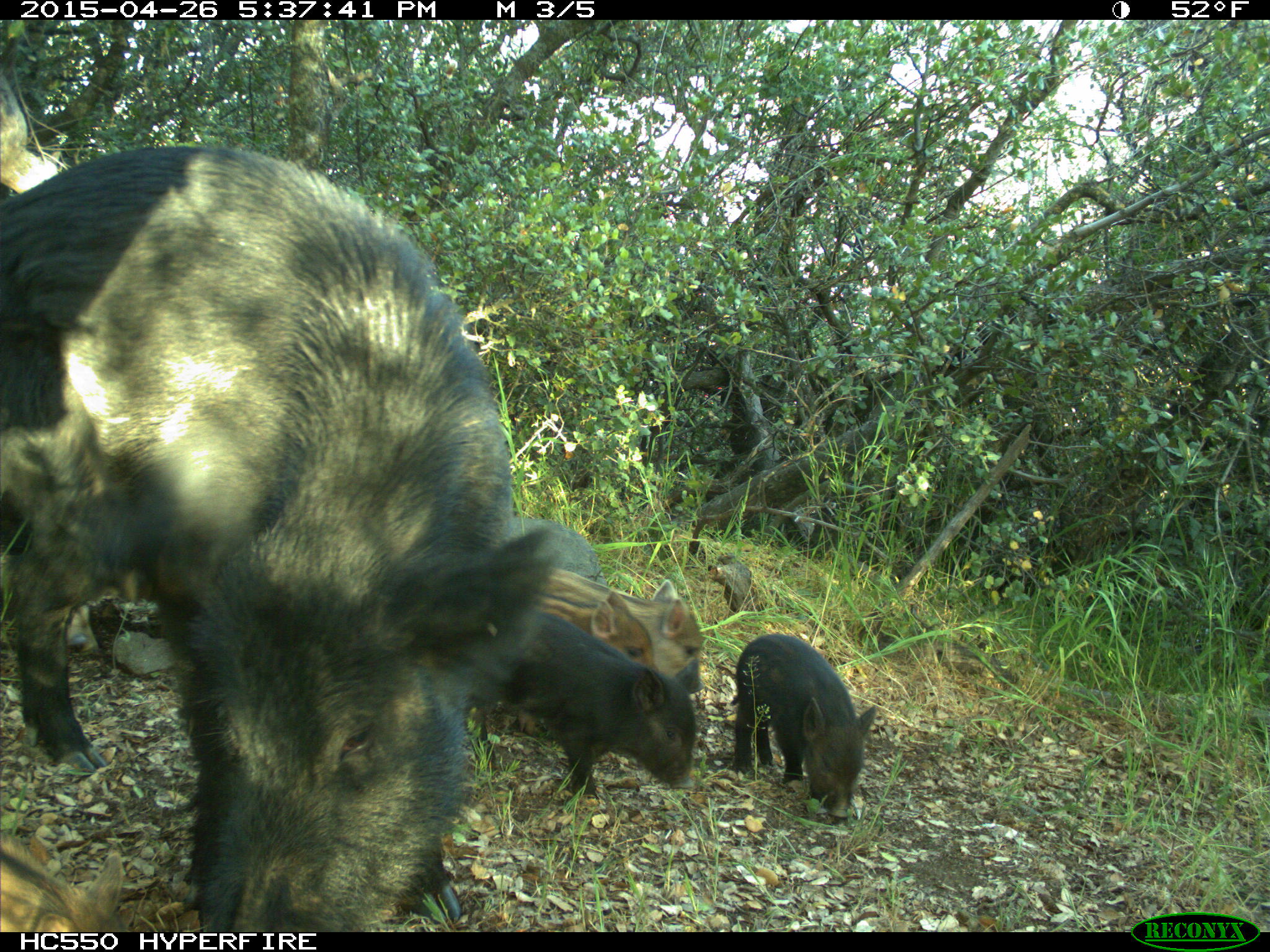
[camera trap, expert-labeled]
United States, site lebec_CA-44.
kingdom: Animalia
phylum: Chordata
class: Mammalia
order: Artiodactyla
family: Suidae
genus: Sus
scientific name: Sus scrofa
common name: wild boar